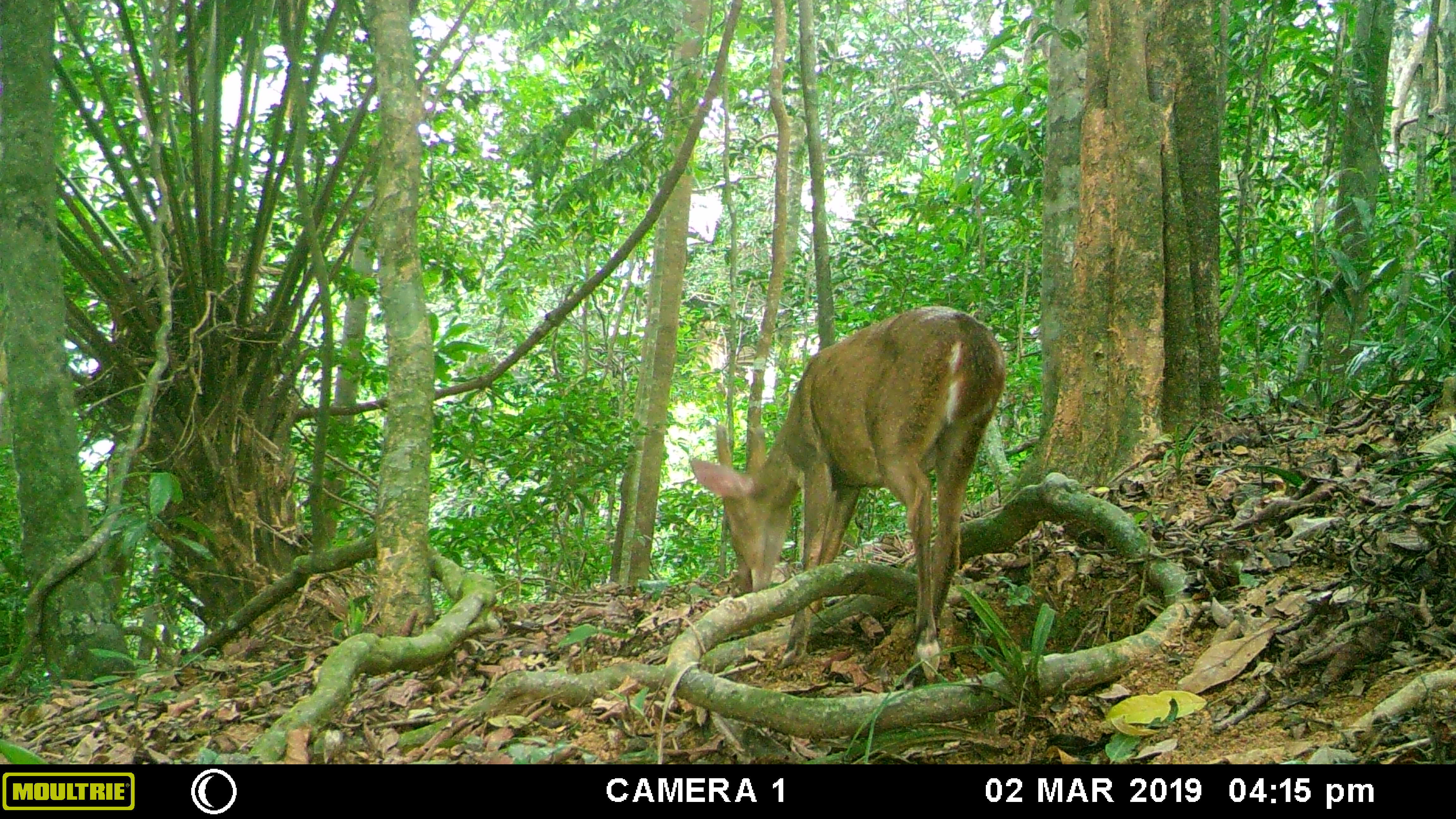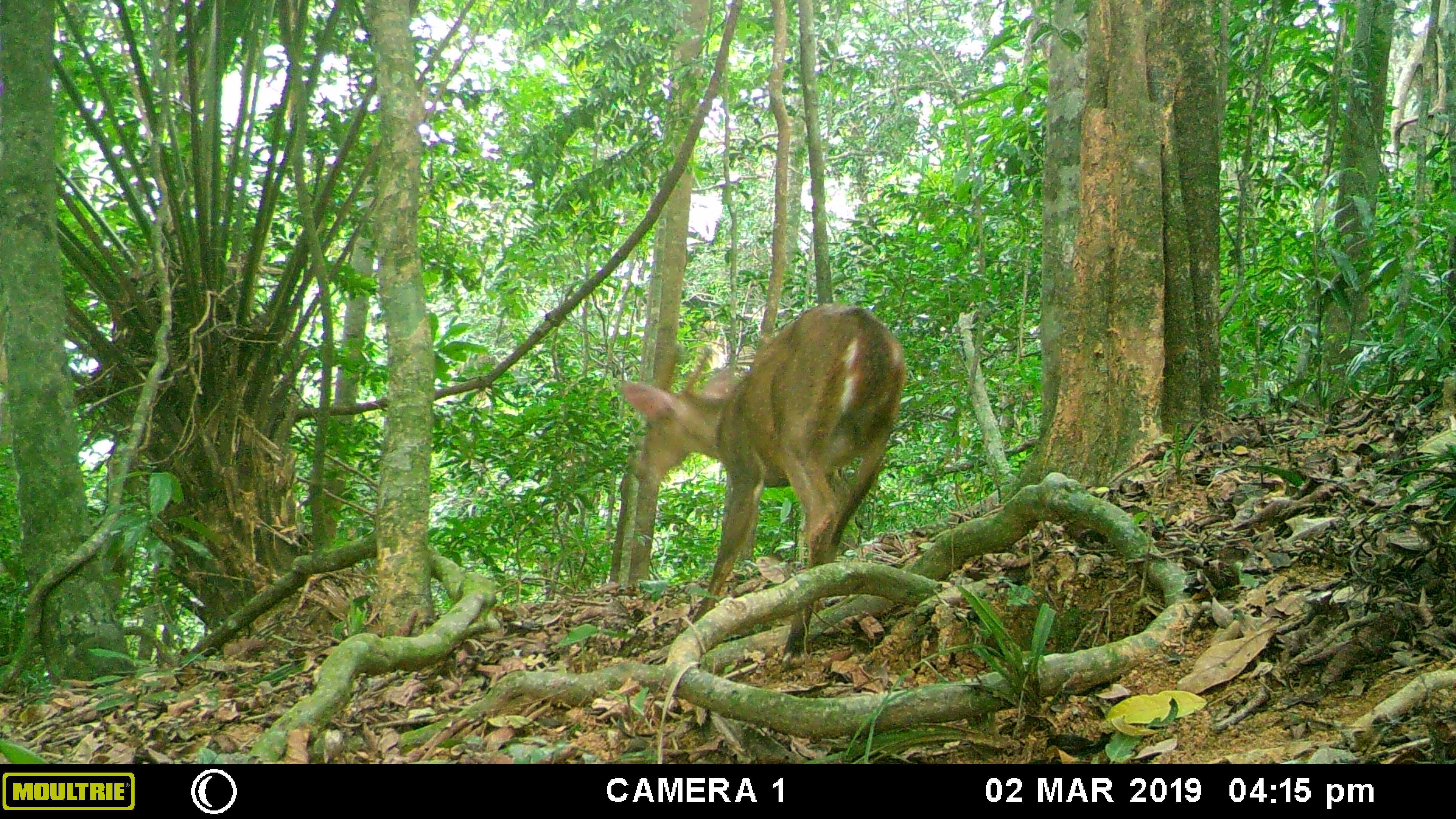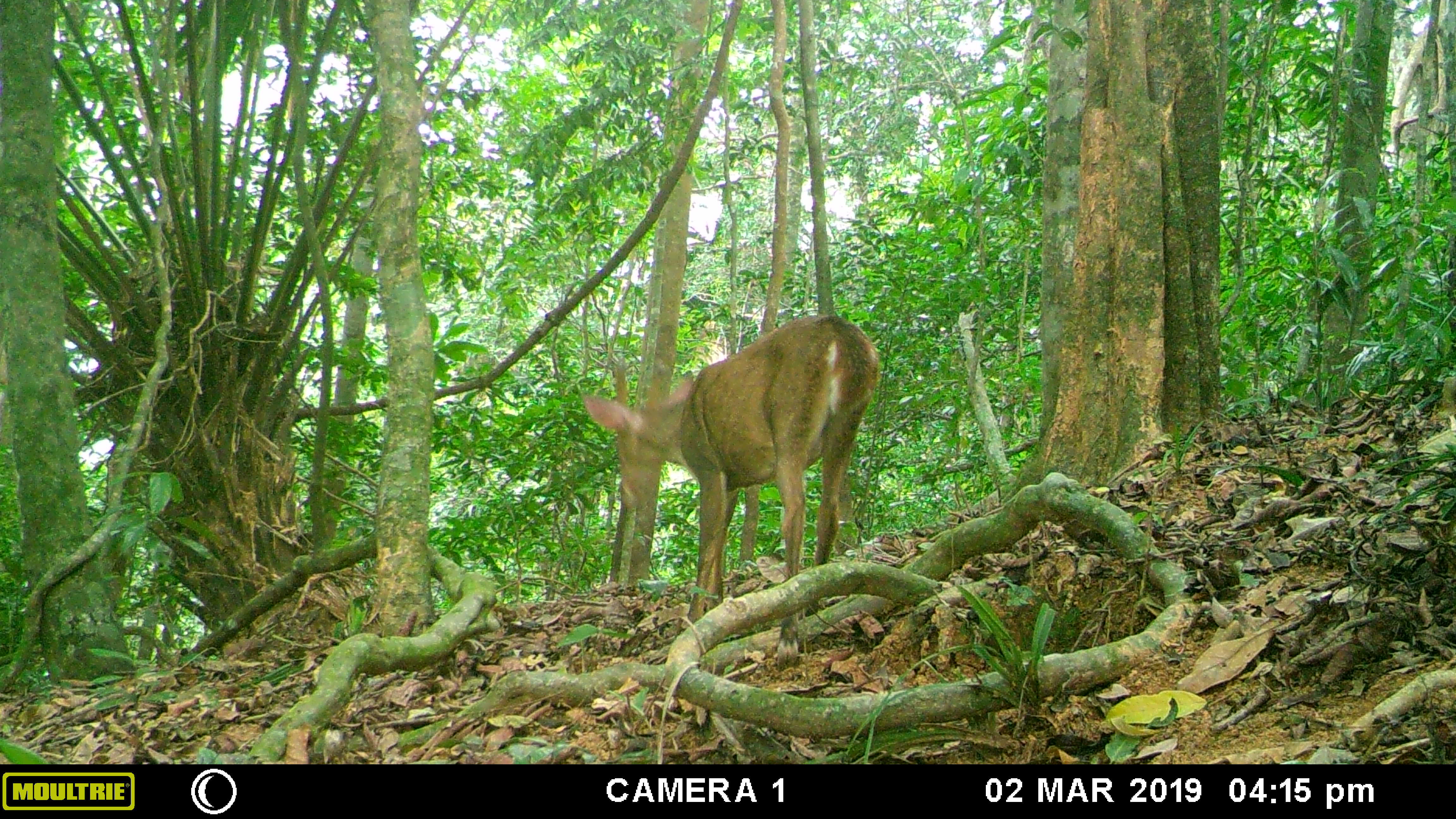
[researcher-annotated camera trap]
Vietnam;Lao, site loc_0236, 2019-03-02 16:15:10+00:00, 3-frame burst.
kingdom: Animalia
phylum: Chordata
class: Mammalia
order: Artiodactyla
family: Cervidae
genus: Muntiacus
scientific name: Muntiacus vuquangensis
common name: large-antlered muntjac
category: large antlered muntjac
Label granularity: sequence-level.